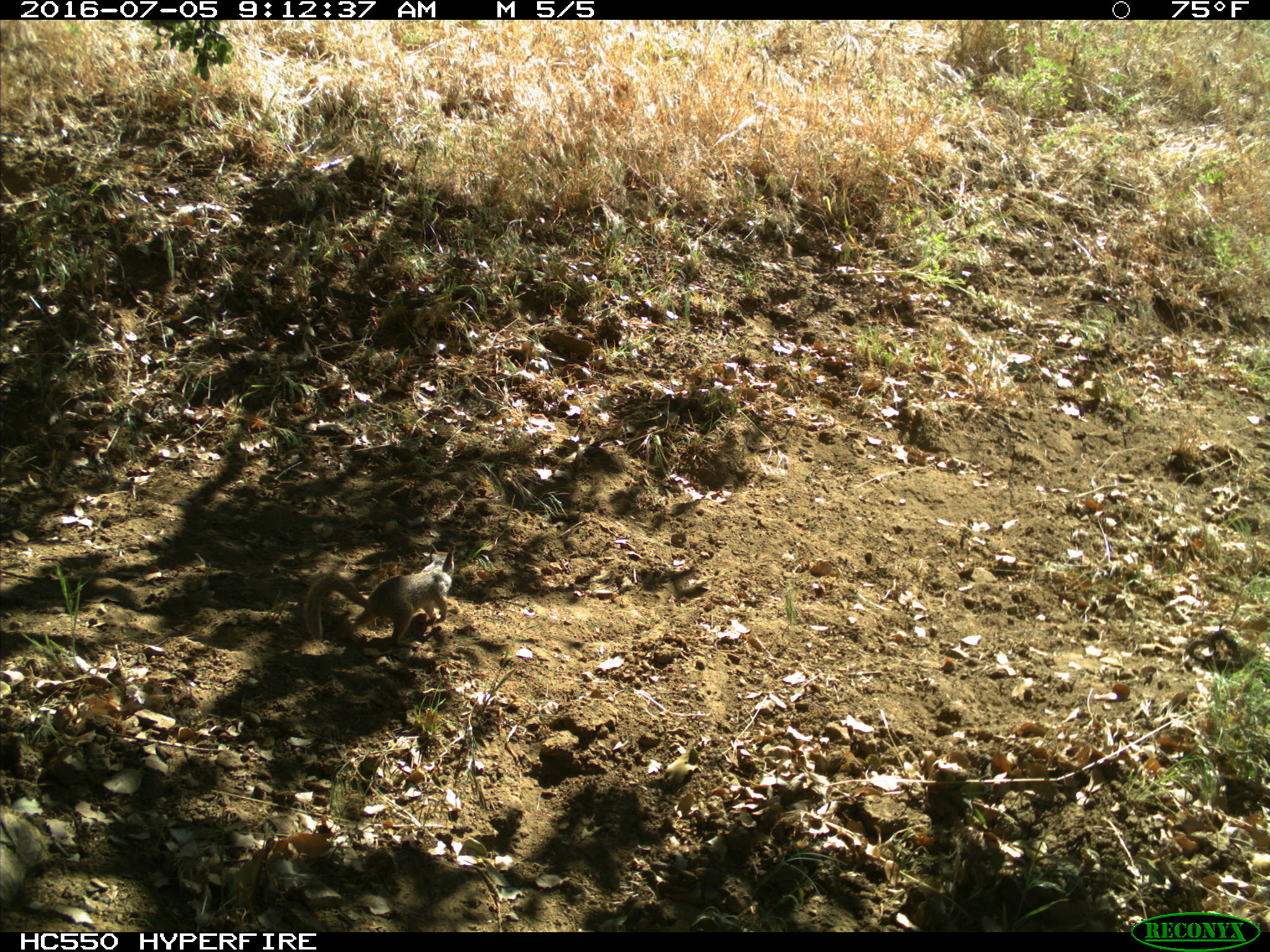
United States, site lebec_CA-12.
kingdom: Animalia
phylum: Chordata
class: Mammalia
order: Rodentia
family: Sciuridae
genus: Otospermophilus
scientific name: Otospermophilus beecheyi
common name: california ground squirrel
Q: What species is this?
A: Otospermophilus beecheyi (california ground squirrel).